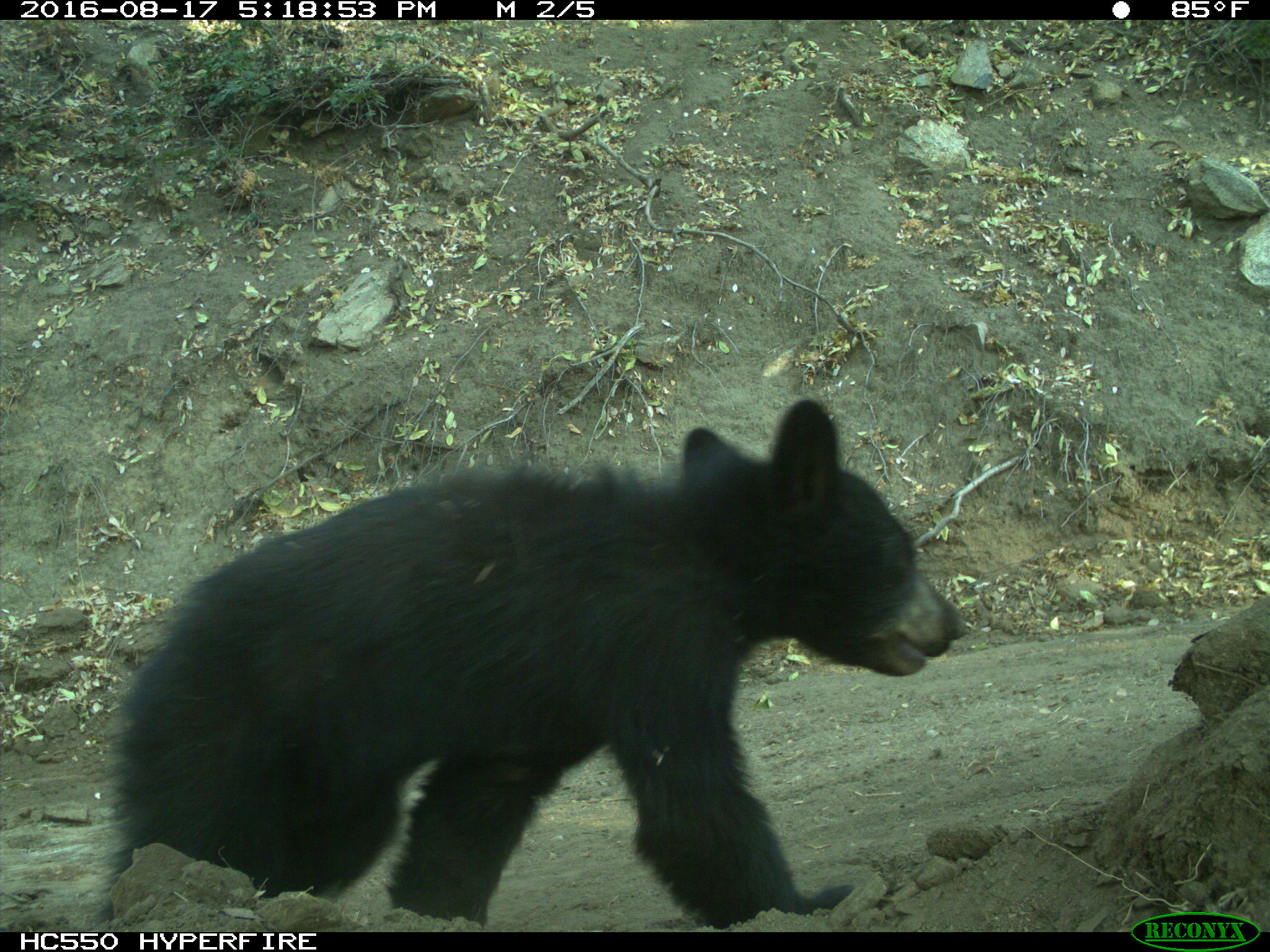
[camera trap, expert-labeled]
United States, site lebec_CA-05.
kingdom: Animalia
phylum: Chordata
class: Mammalia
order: Carnivora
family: Ursidae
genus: Ursus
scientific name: Ursus americanus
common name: american black bear